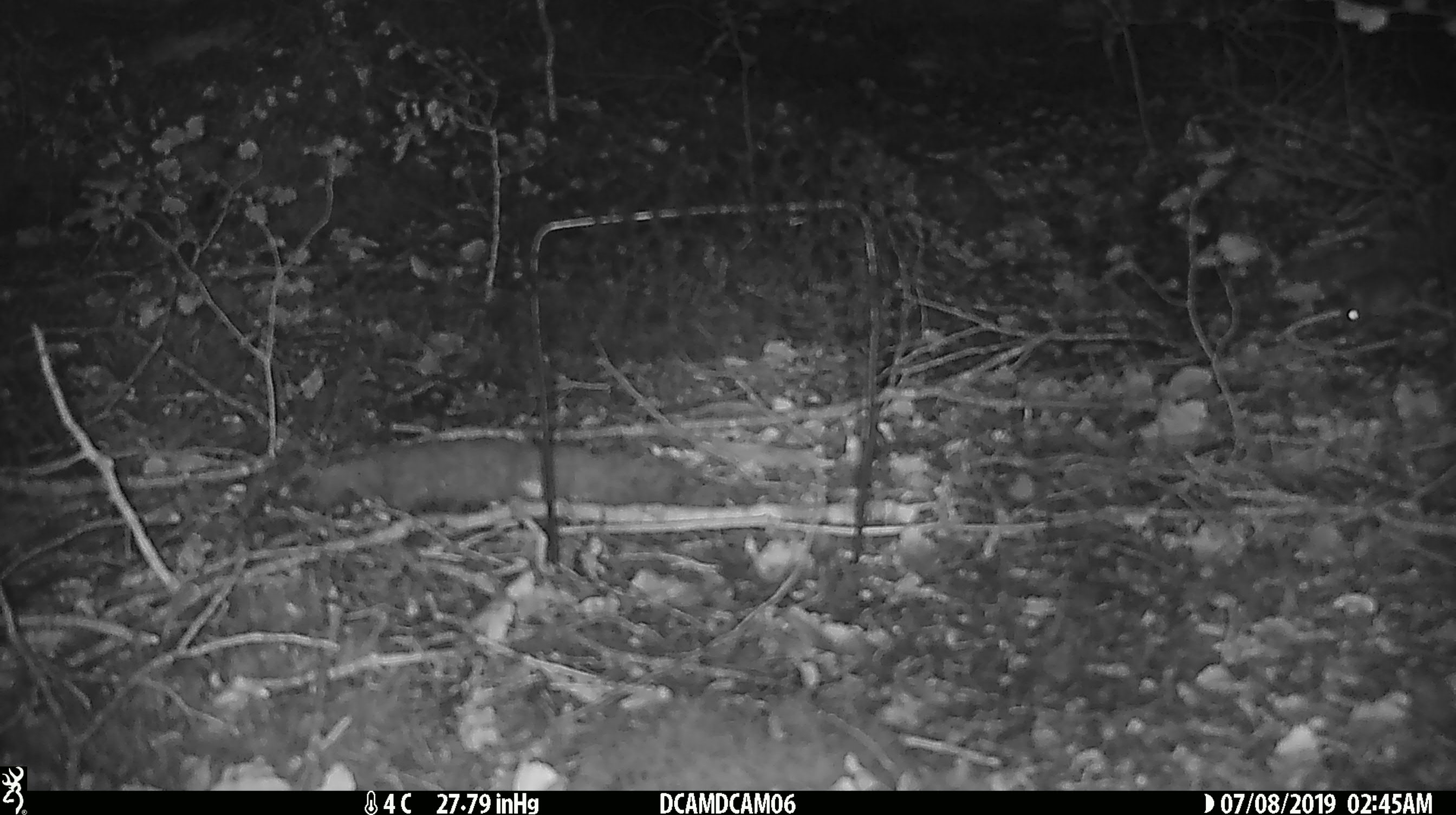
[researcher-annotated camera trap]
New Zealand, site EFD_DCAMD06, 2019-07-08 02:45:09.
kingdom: Animalia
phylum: Chordata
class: Mammalia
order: Rodentia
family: Muridae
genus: Mus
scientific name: Mus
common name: mouse